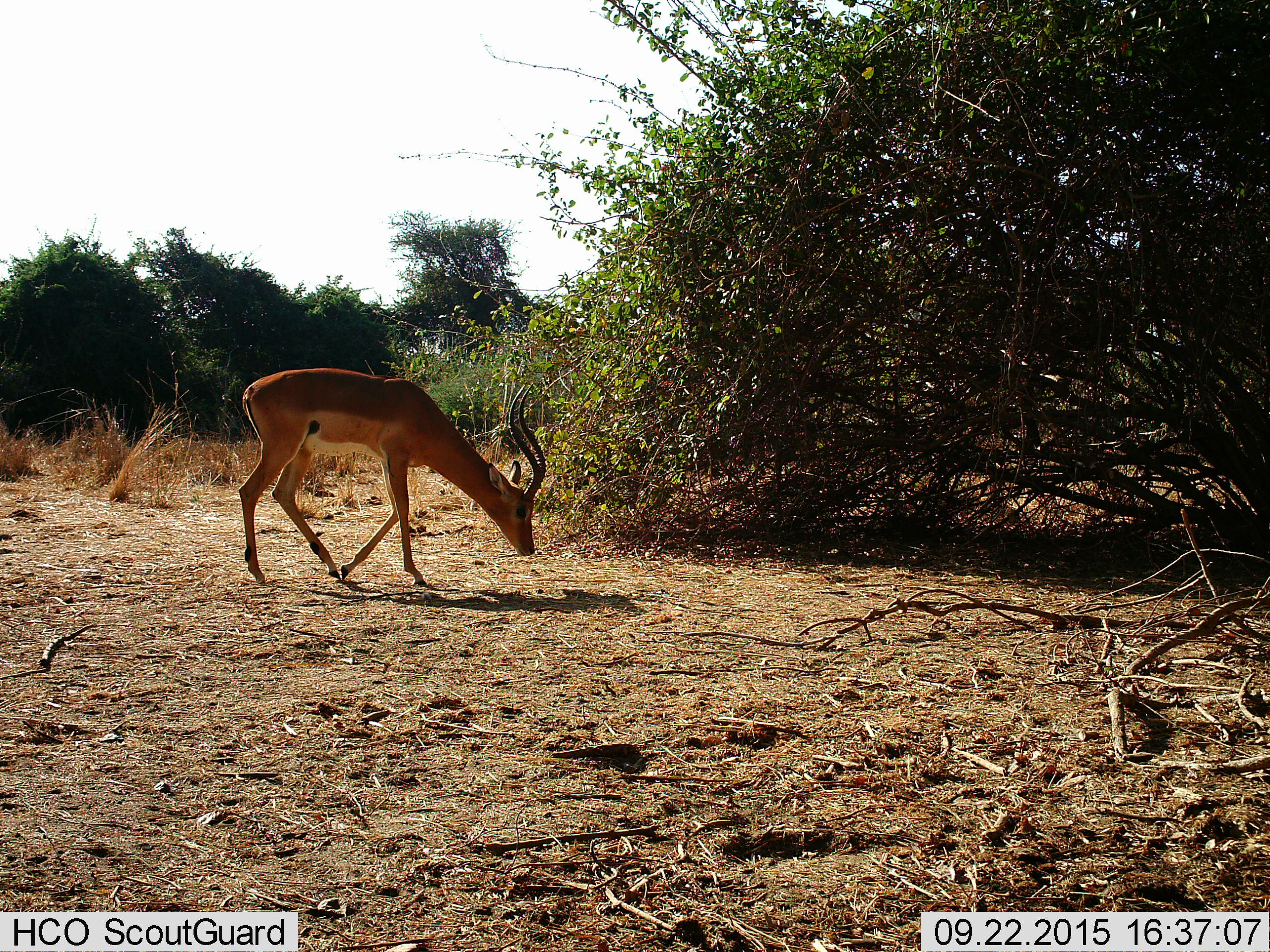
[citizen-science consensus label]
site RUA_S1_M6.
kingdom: Animalia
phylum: Chordata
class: Mammalia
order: Artiodactyla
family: Bovidae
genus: Aepyceros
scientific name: Aepyceros melampus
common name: impala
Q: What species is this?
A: Impala (Aepyceros melampus).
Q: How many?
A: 1.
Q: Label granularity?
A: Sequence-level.